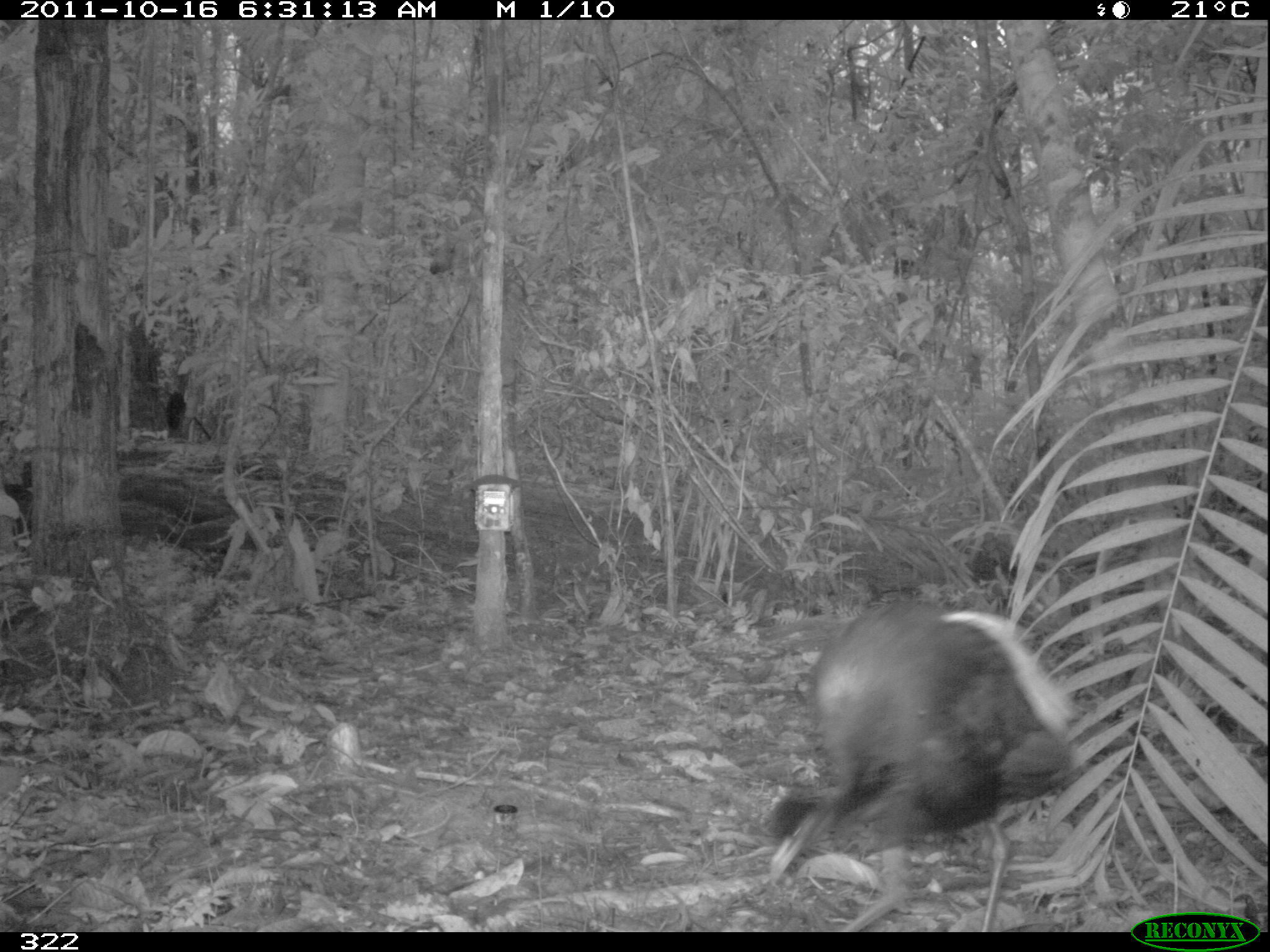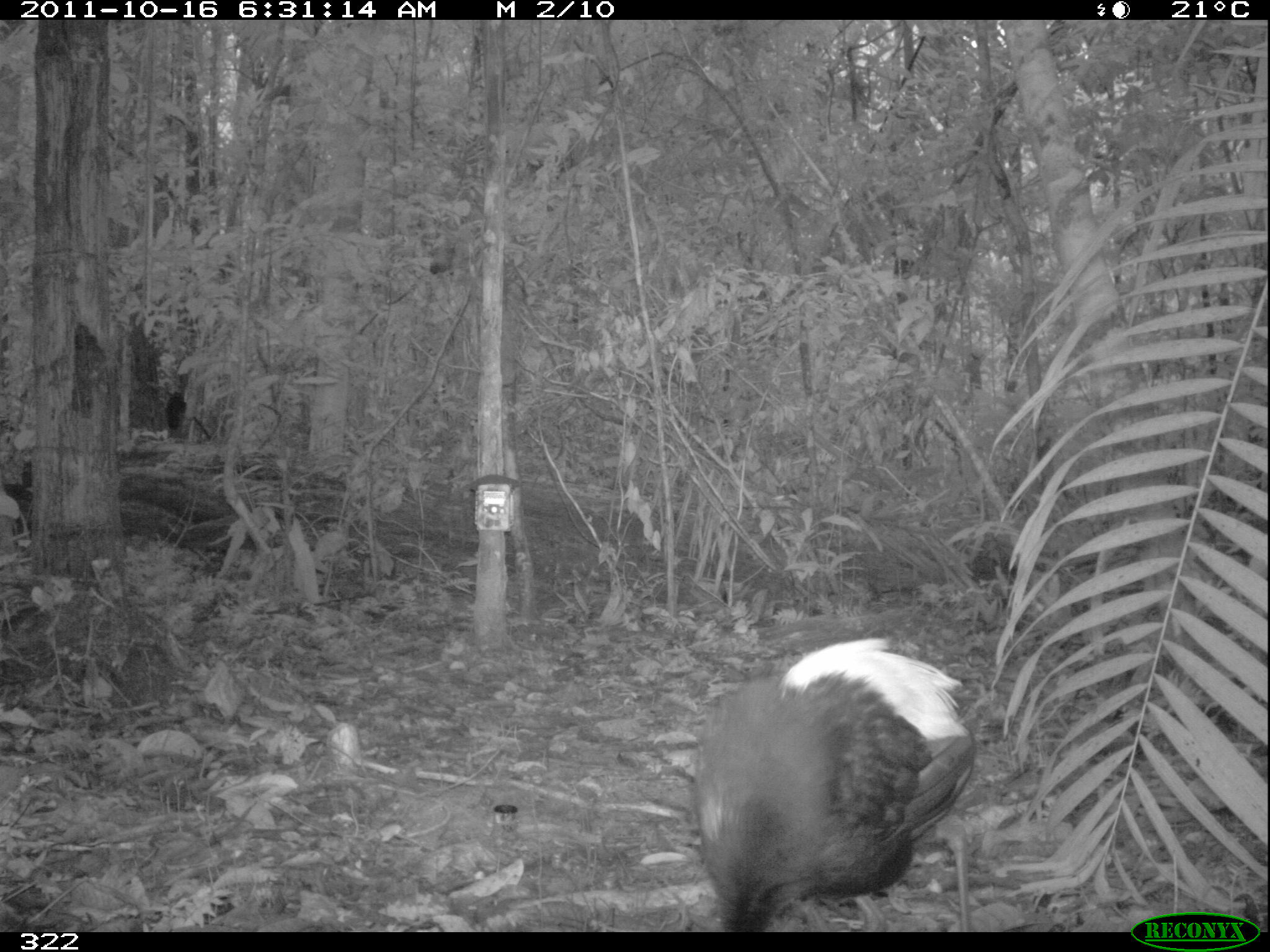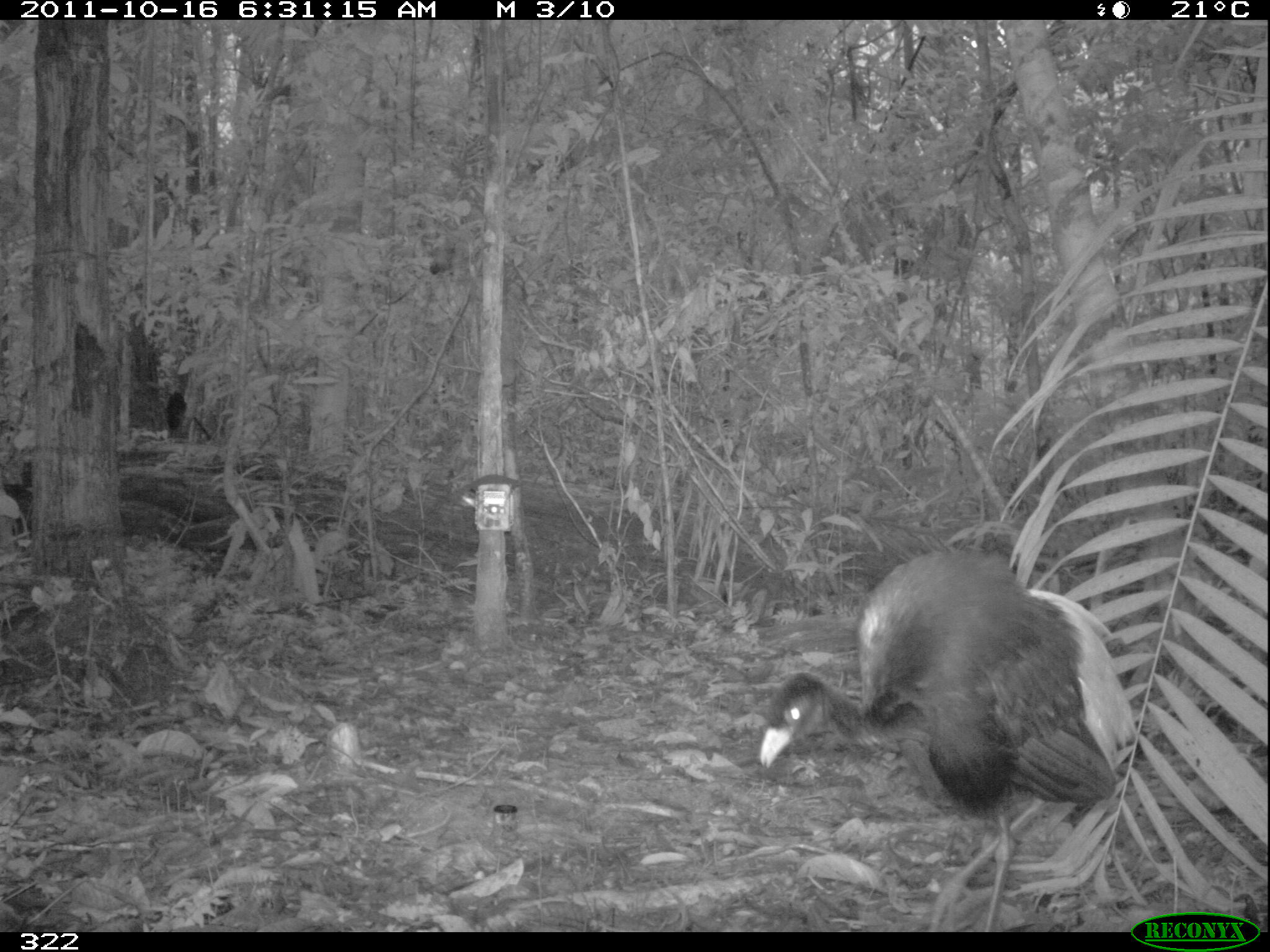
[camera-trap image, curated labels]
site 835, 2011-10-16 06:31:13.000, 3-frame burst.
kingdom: Animalia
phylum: Chordata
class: Aves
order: Gruiformes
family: Psophiidae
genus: Psophia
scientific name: Psophia leucoptera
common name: pale-winged trumpeter